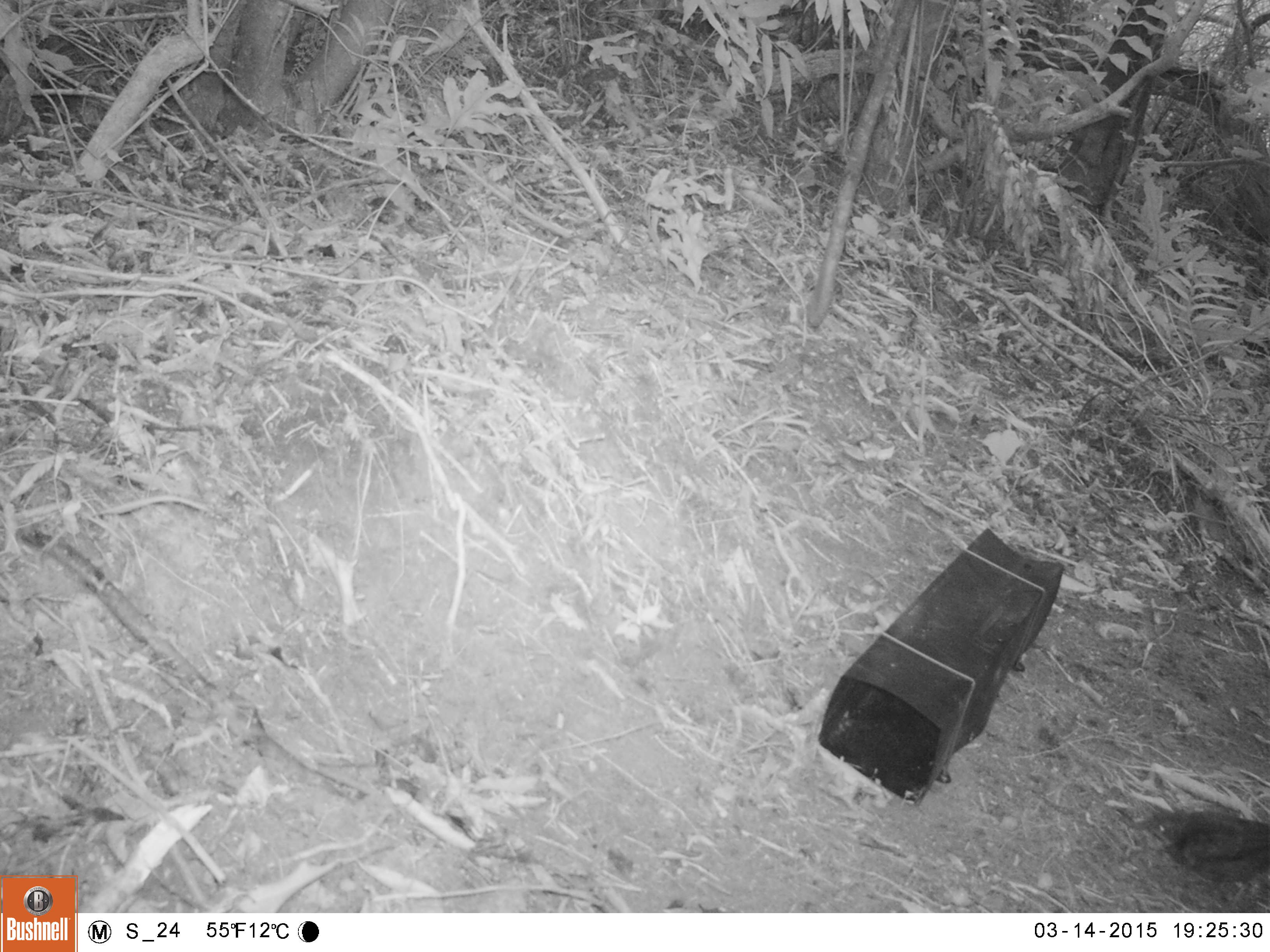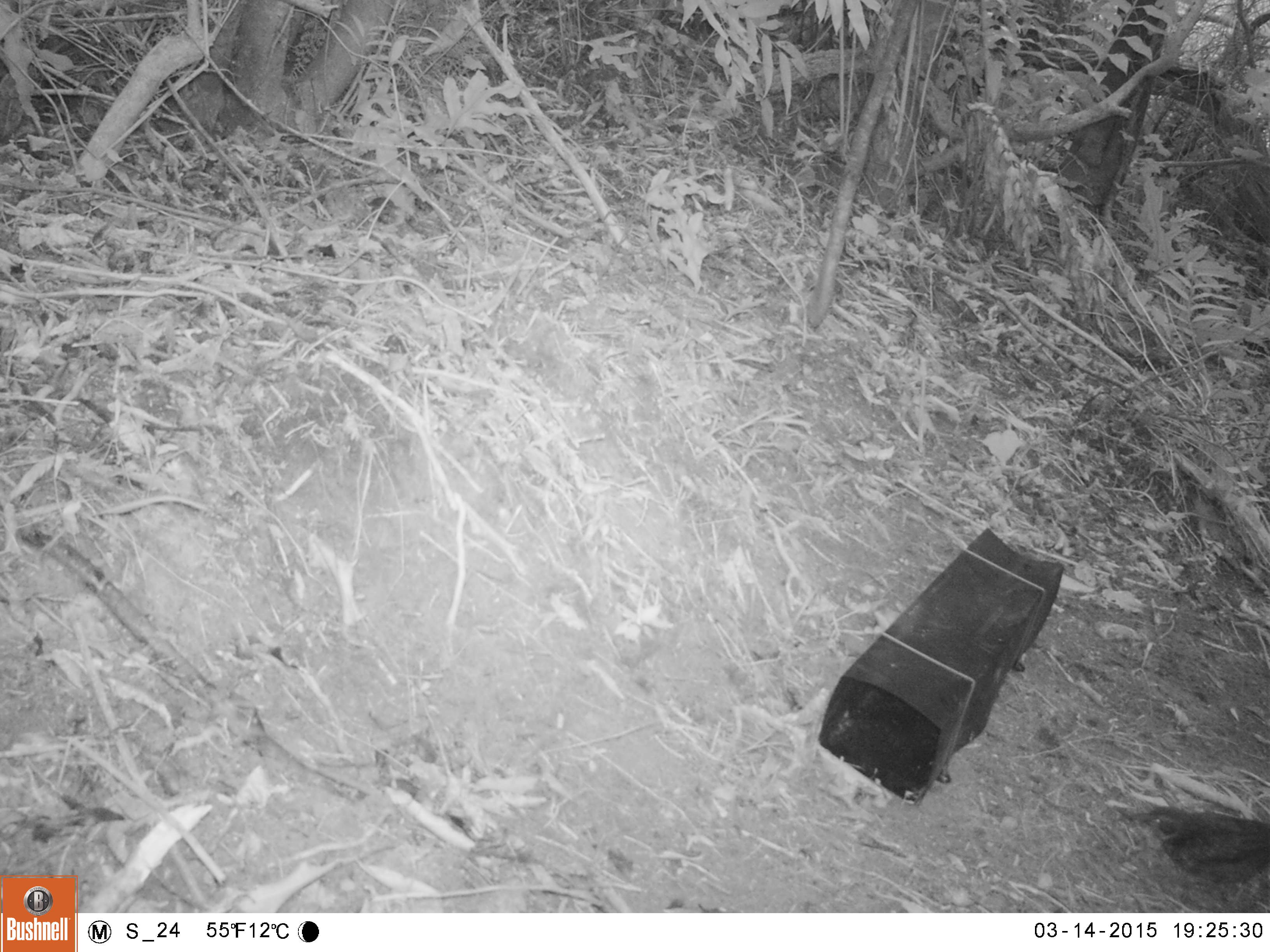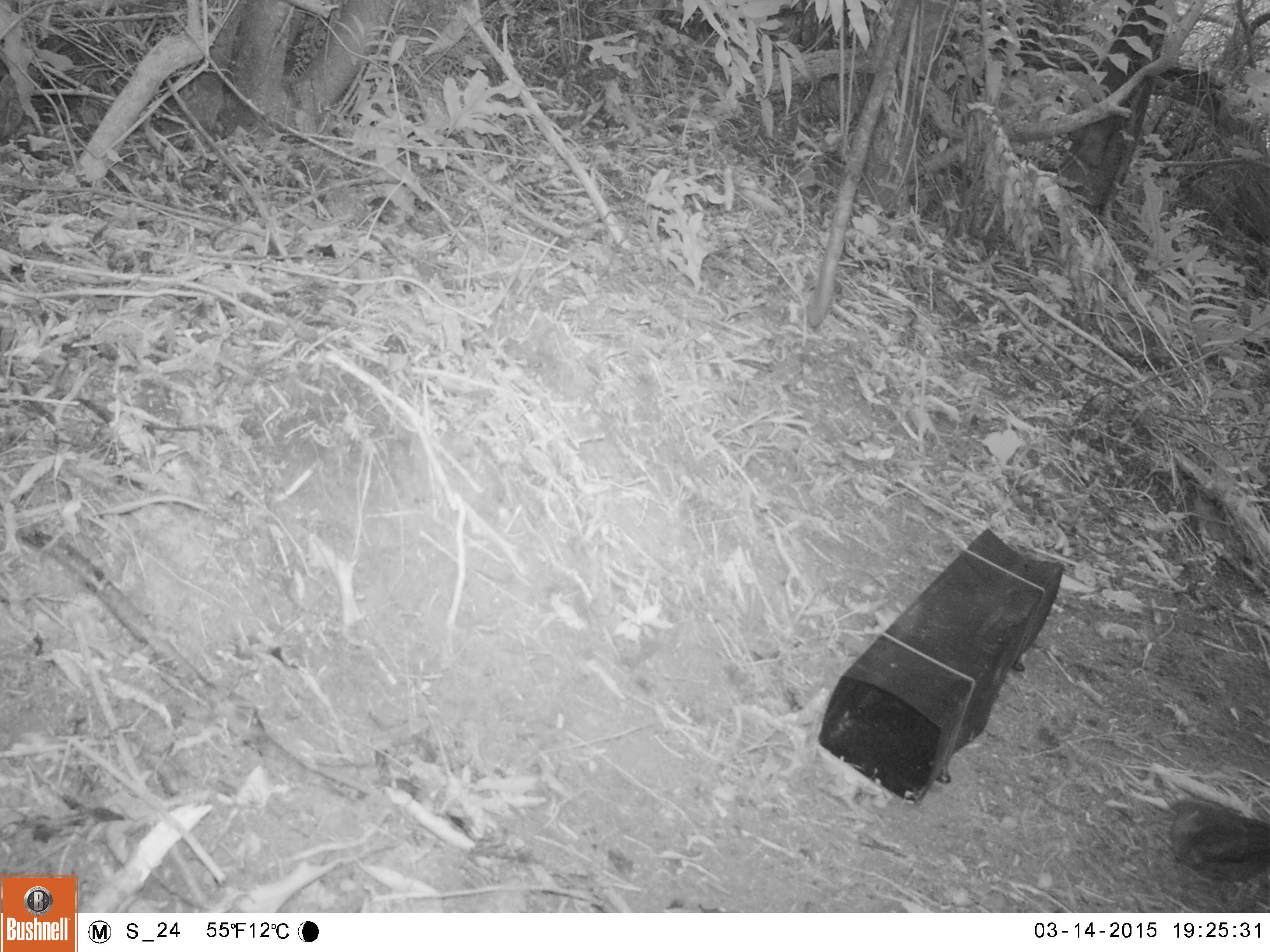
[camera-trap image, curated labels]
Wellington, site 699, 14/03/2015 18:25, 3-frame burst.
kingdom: Animalia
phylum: Chordata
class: Aves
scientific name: Aves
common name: bird